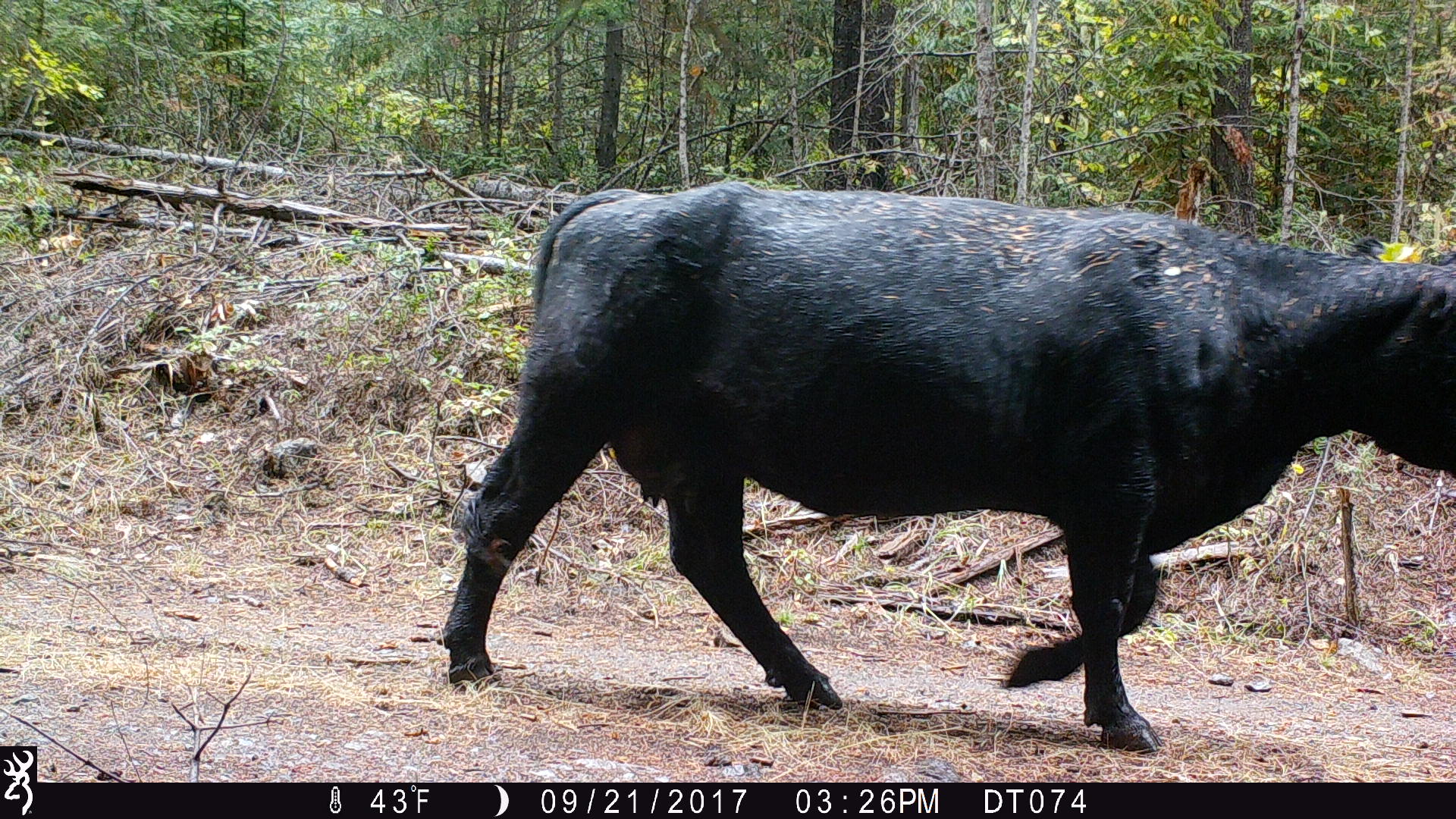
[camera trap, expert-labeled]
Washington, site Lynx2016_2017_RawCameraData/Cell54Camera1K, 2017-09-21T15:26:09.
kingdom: Animalia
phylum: Chordata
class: Mammalia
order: Artiodactyla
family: Bovidae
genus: Bos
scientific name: Bos taurus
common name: domestic cattle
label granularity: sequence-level